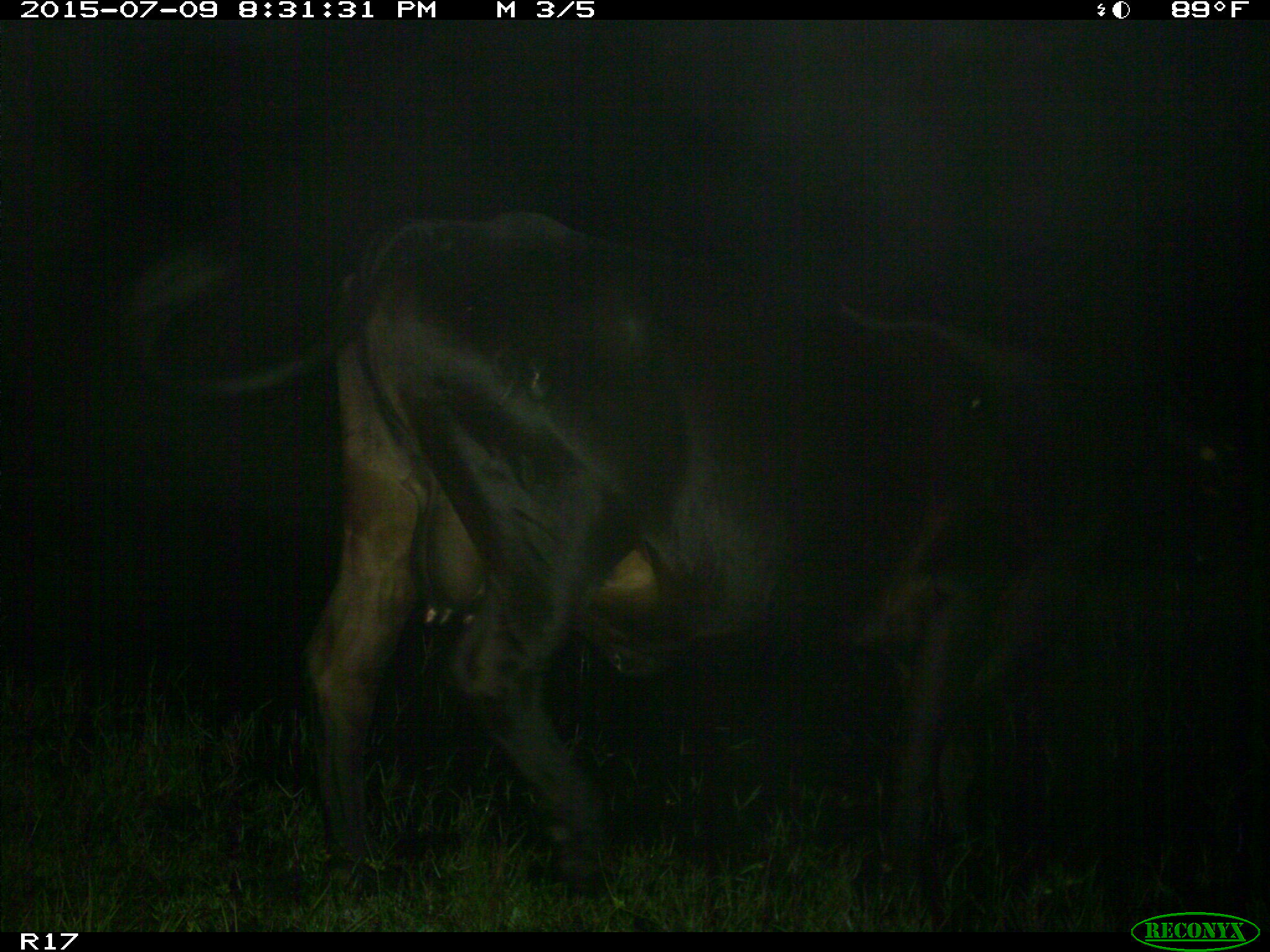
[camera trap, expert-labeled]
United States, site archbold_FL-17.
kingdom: Animalia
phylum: Chordata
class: Mammalia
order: Artiodactyla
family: Bovidae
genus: Bos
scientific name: Bos taurus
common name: domestic cow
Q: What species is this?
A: Bos taurus (domestic cow).